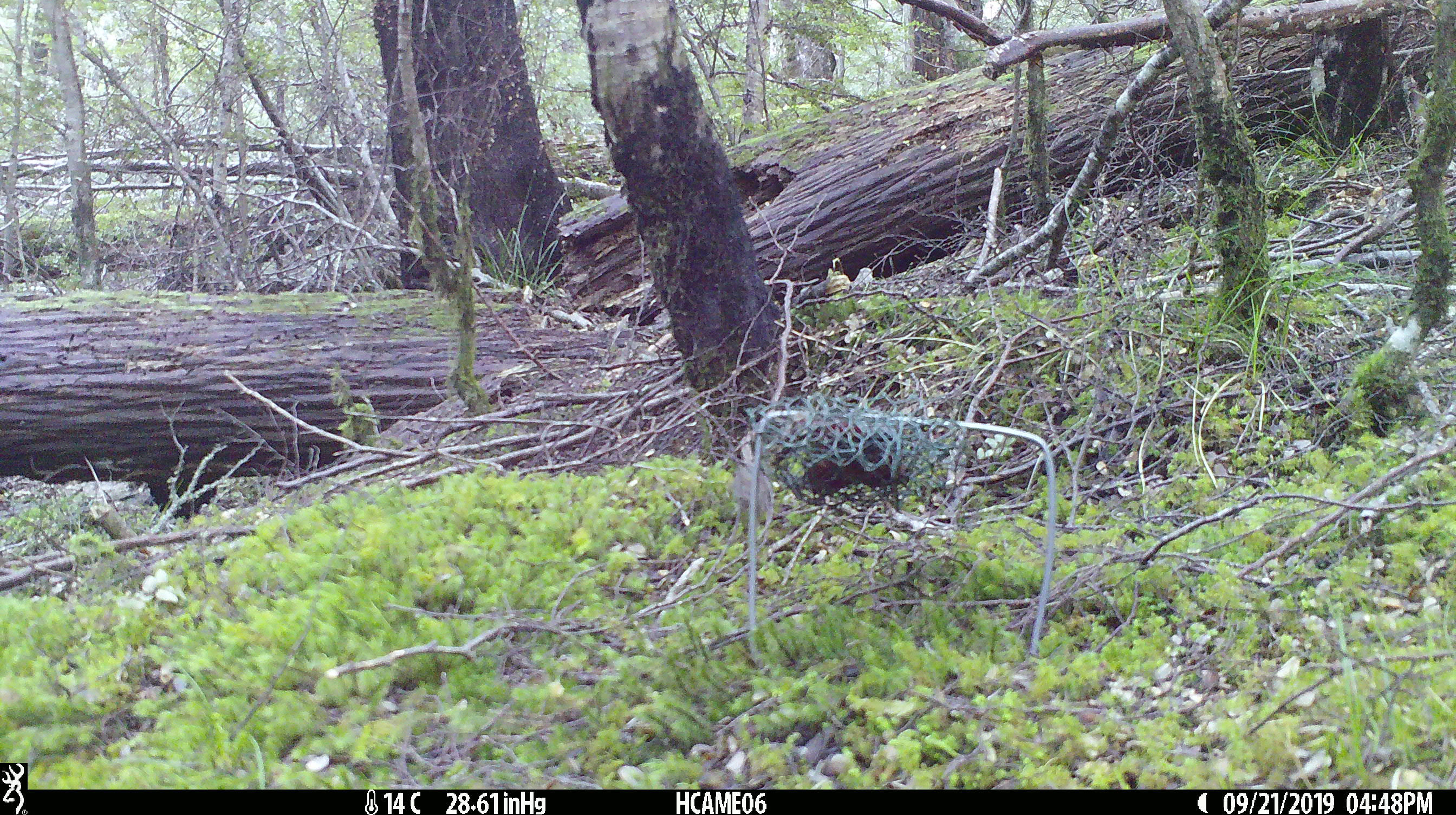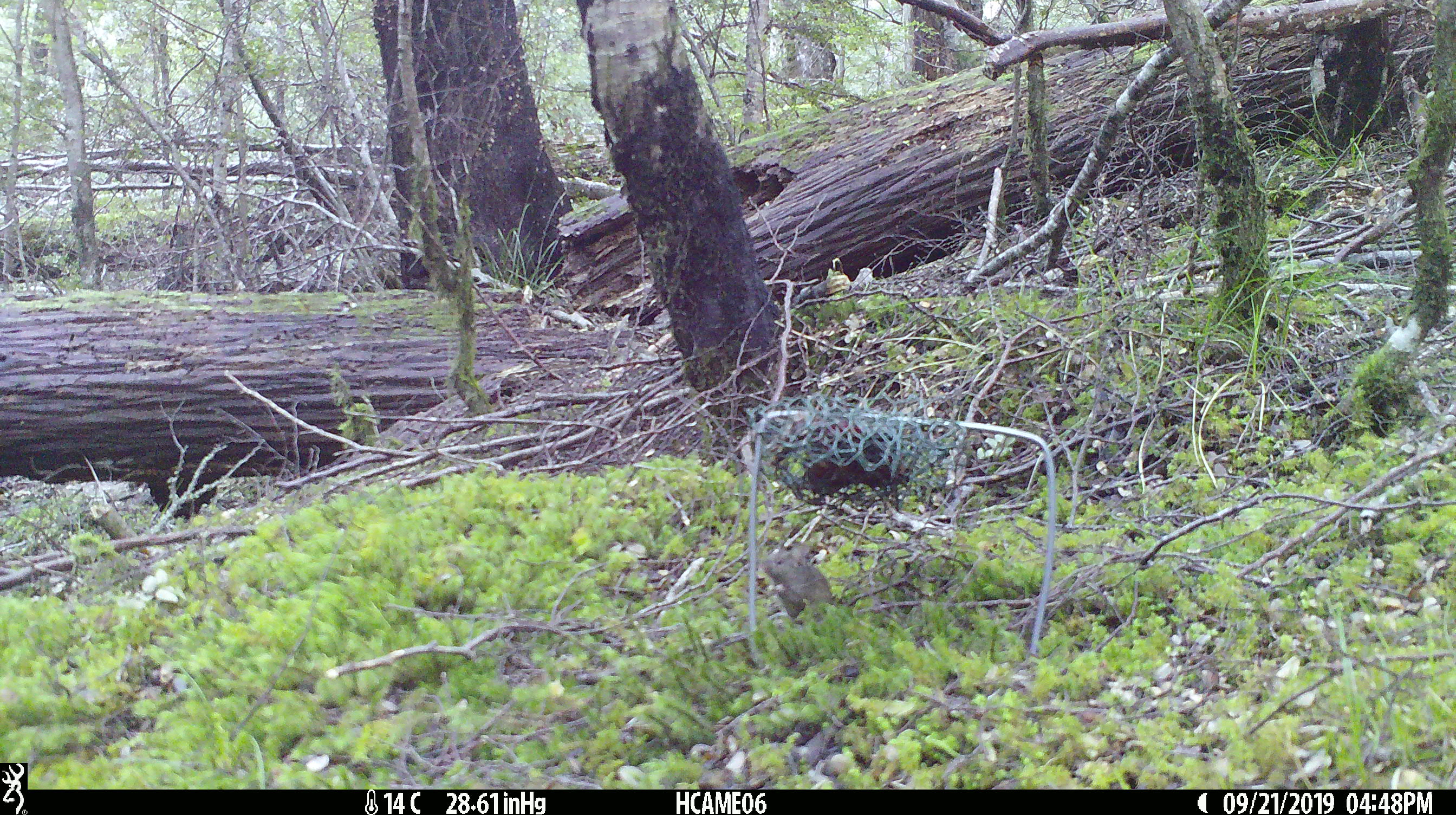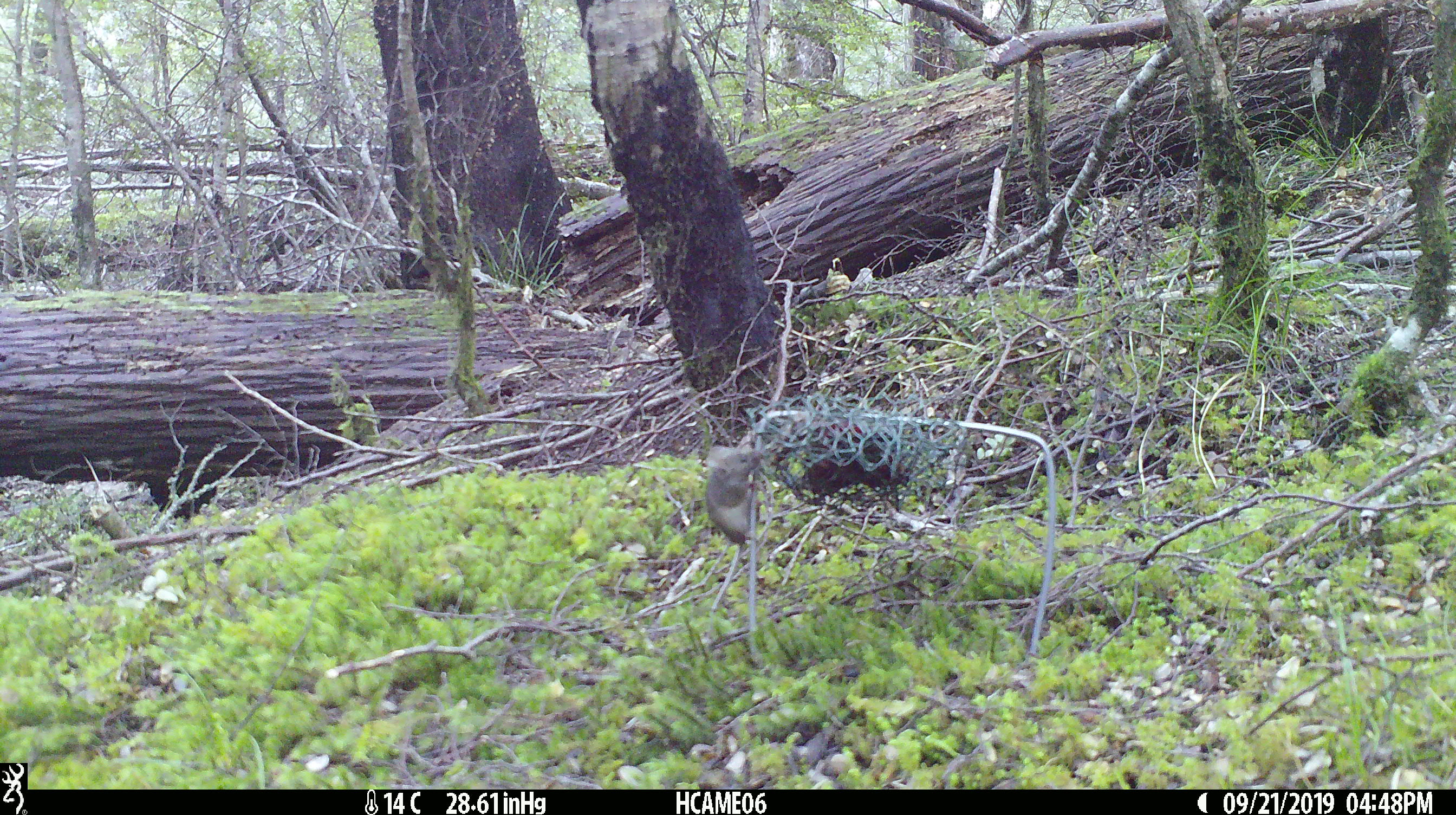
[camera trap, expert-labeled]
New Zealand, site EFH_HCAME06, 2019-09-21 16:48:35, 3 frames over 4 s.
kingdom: Animalia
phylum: Chordata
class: Mammalia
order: Rodentia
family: Muridae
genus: Mus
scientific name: Mus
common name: mouse